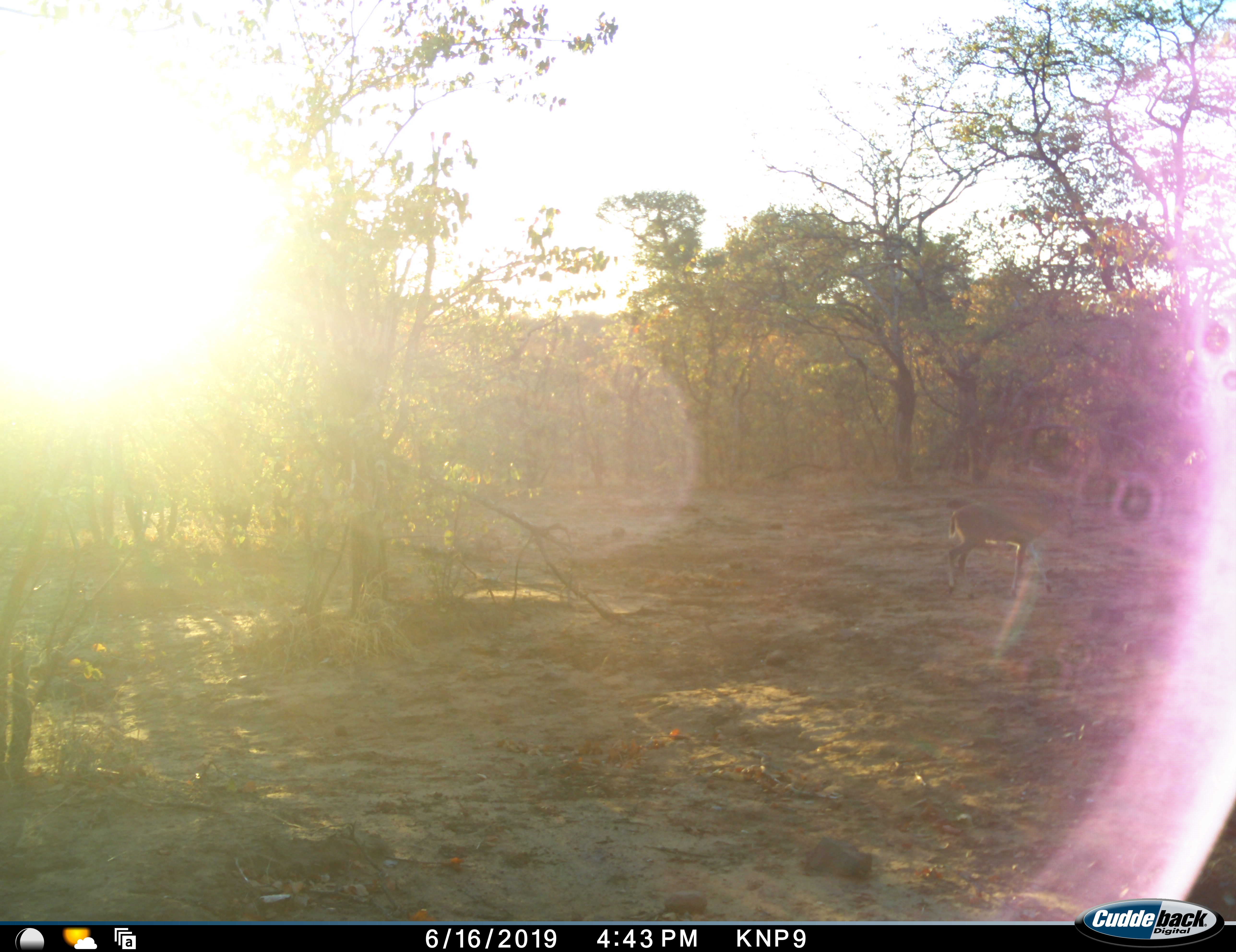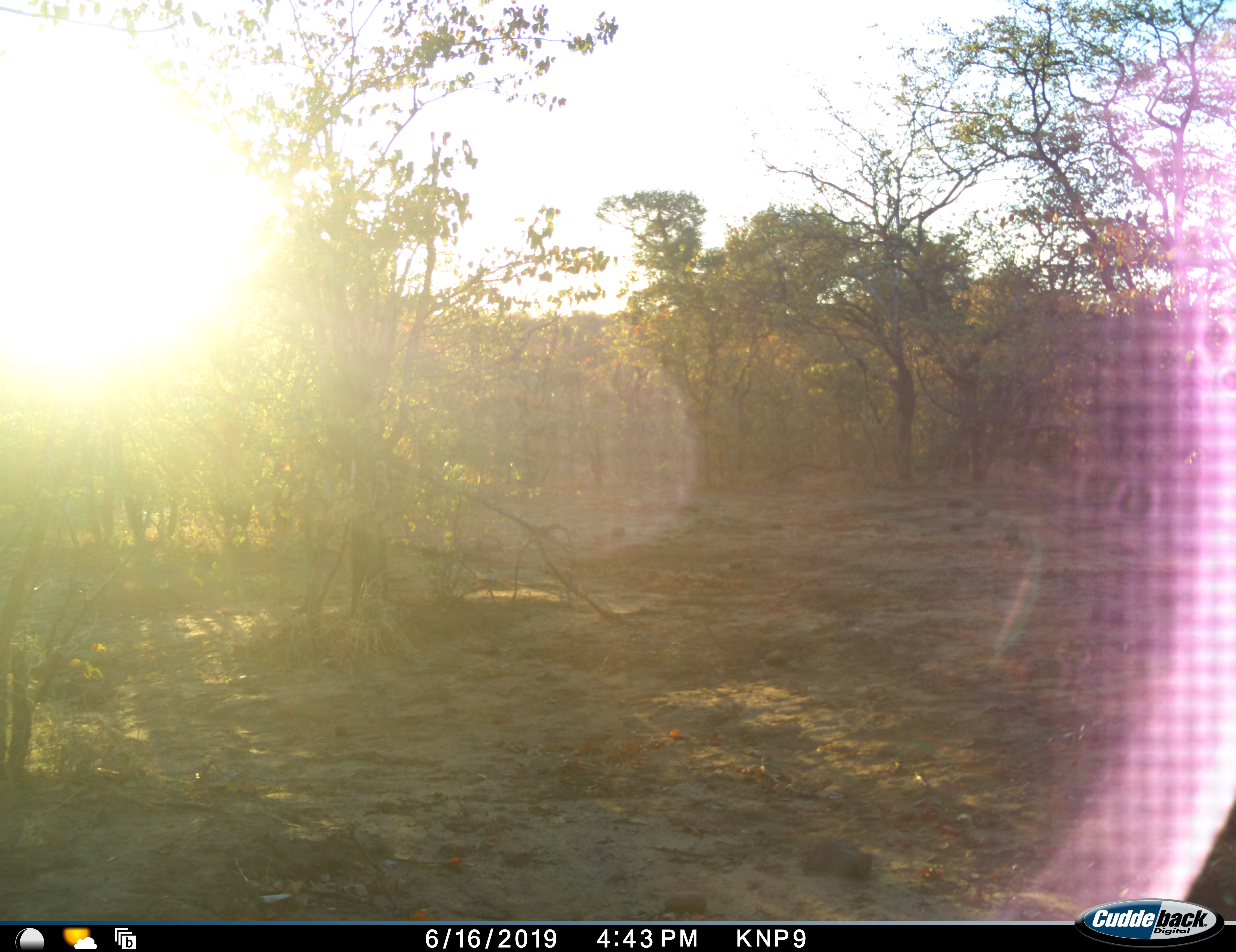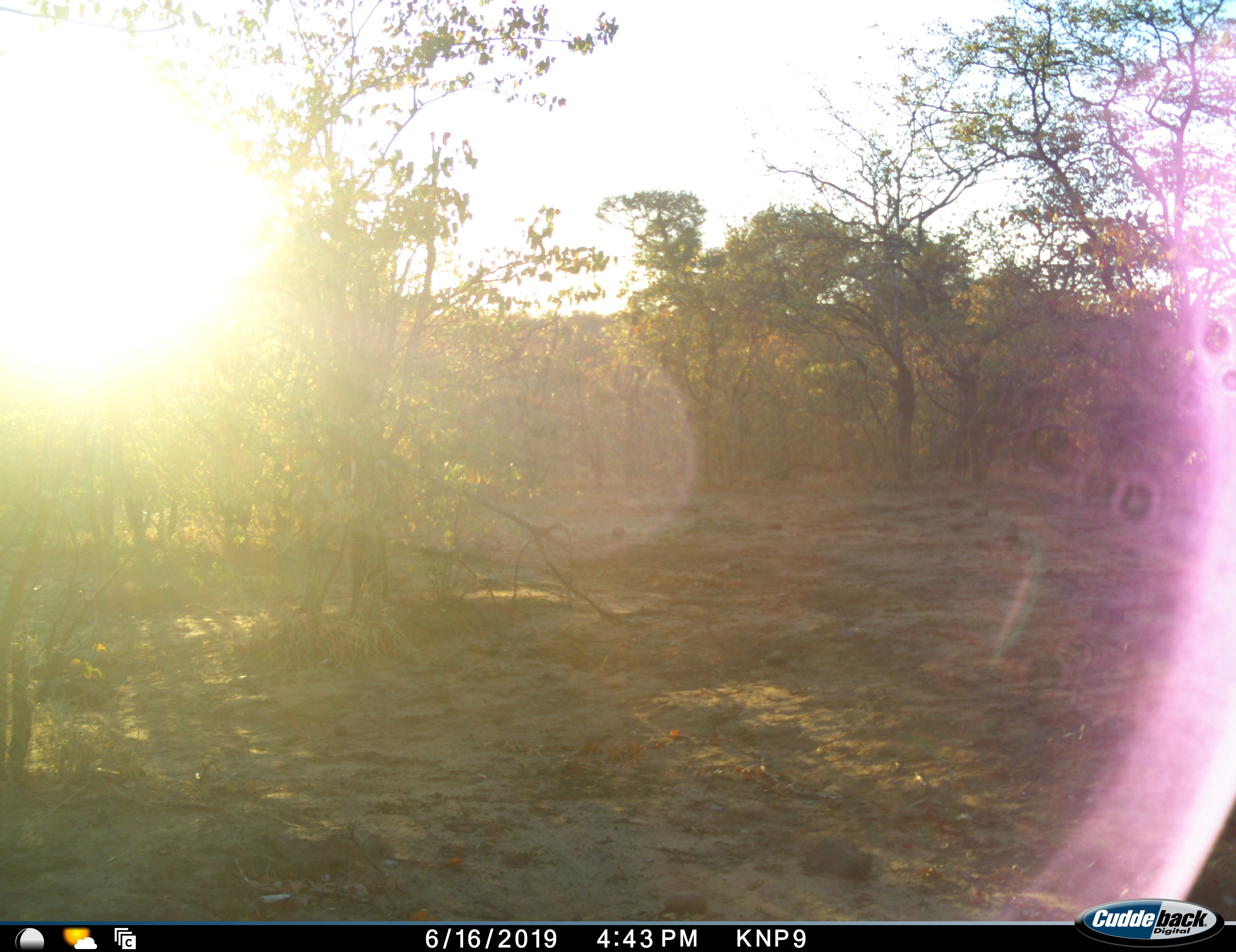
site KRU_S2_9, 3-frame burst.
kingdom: Animalia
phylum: Chordata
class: Mammalia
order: Artiodactyla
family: Bovidae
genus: Aepyceros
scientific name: Aepyceros melampus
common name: impala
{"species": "impala (Aepyceros melampus)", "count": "1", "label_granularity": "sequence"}